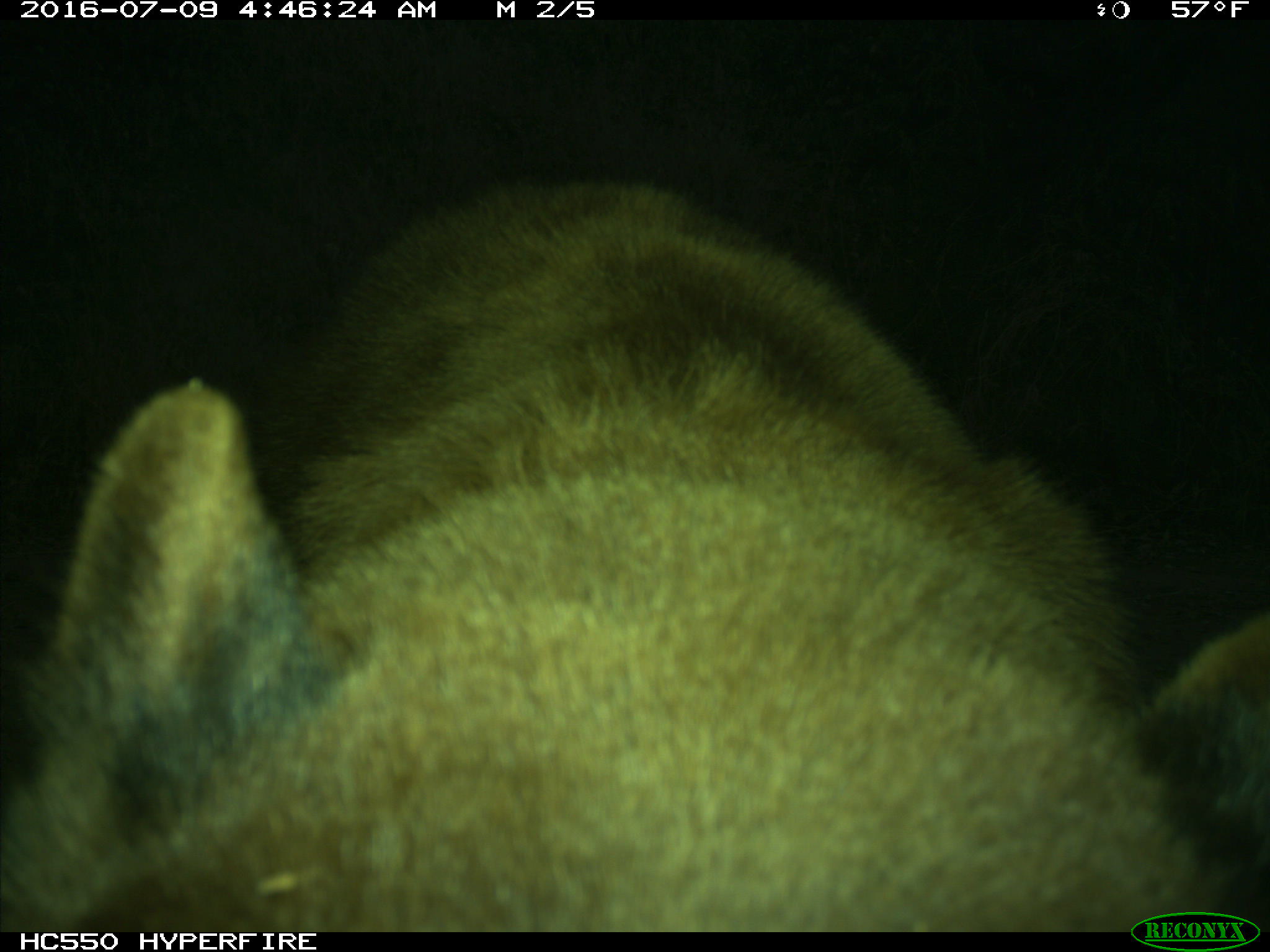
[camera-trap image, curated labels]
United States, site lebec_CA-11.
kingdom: Animalia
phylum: Chordata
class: Mammalia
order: Carnivora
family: Ursidae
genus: Ursus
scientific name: Ursus americanus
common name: american black bear